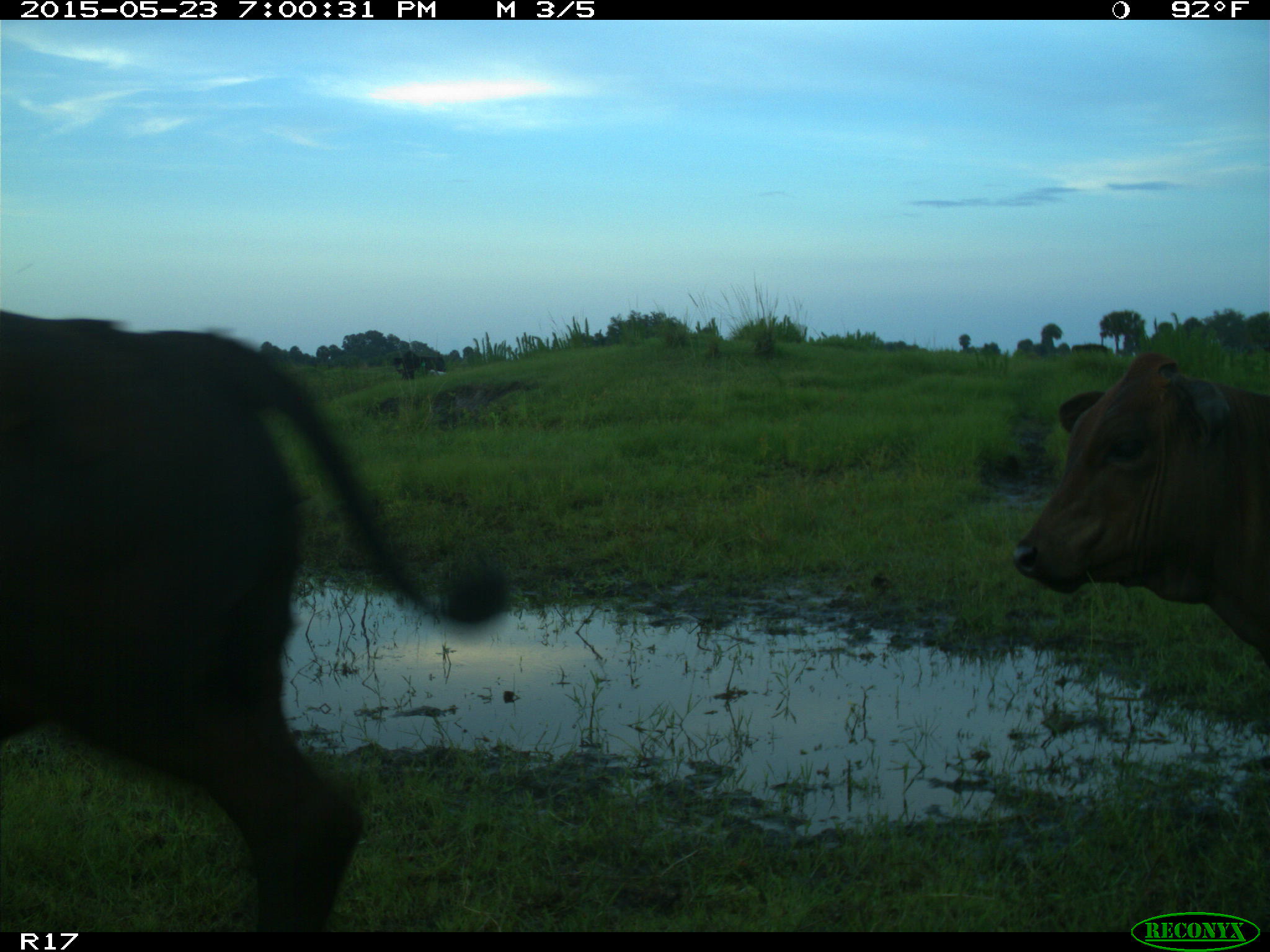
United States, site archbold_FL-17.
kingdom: Animalia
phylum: Chordata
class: Mammalia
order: Artiodactyla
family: Bovidae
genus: Bos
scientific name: Bos taurus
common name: domestic cow